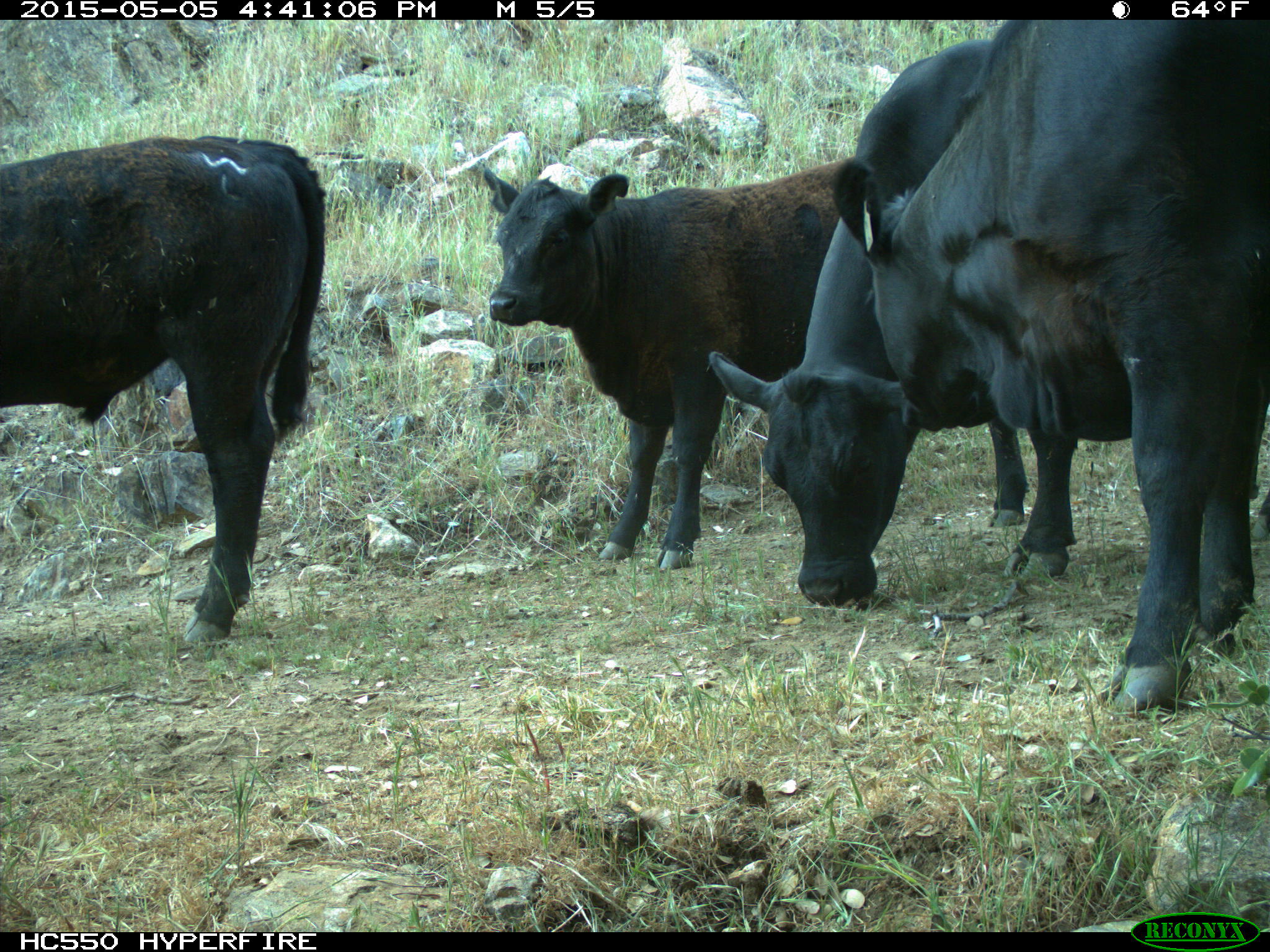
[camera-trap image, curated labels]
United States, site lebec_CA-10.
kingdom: Animalia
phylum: Chordata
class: Mammalia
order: Artiodactyla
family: Bovidae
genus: Bos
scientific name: Bos taurus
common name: domestic cow